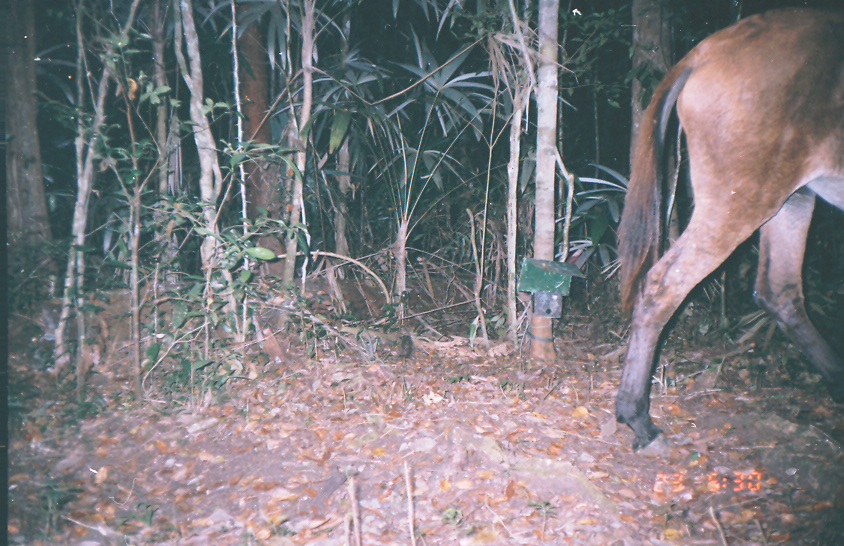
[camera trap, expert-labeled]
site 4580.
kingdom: Animalia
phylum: Chordata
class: Mammalia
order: Perissodactyla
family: Equidae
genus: Equus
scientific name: Equus ferus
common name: wild horse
Equus ferus (wild horse).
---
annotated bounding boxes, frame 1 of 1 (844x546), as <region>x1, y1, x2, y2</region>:
equus ferus: <region>611, 4, 844, 461</region>